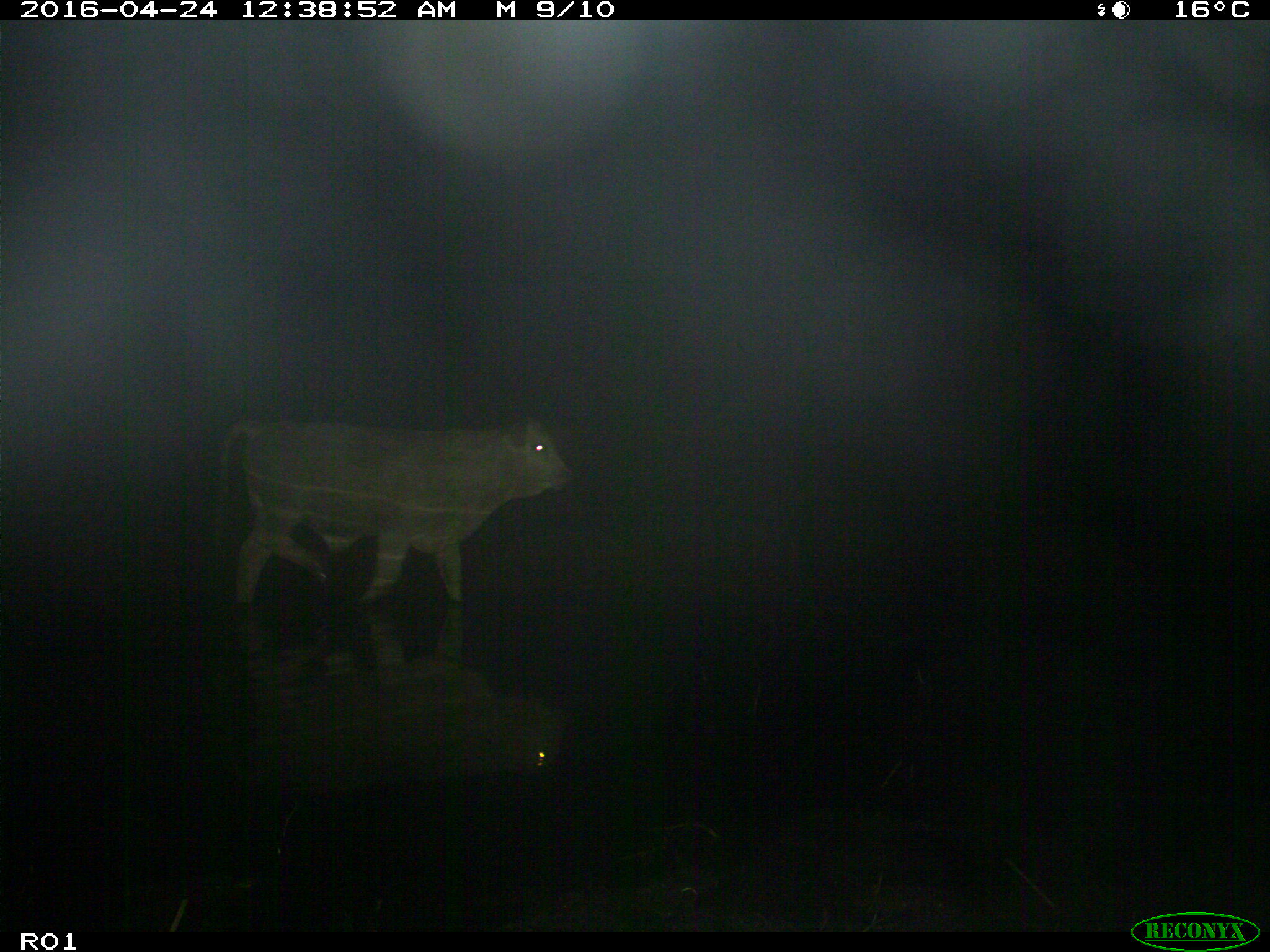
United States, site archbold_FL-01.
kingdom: Animalia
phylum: Chordata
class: Mammalia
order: Artiodactyla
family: Bovidae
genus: Bos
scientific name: Bos taurus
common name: domestic cow